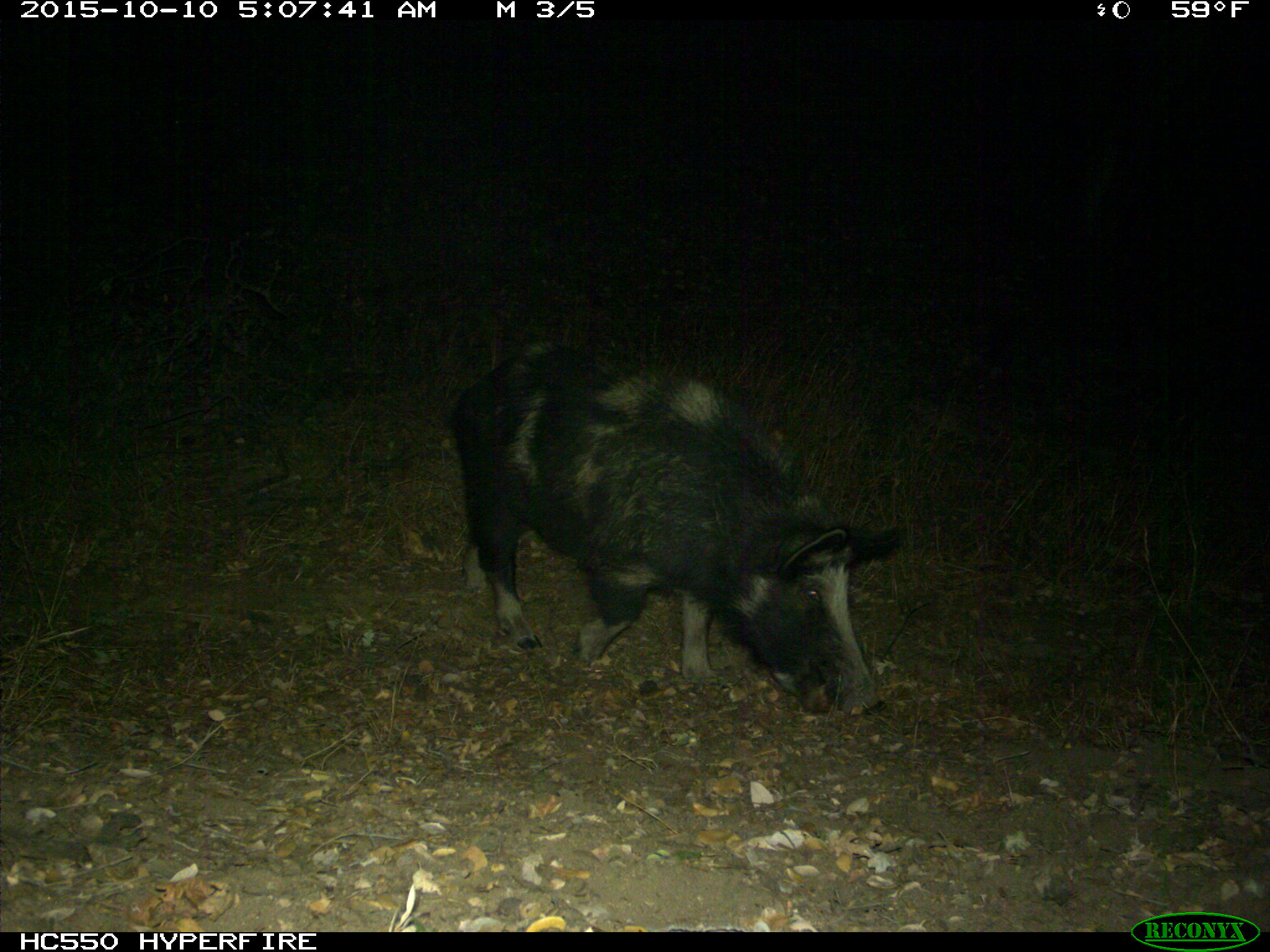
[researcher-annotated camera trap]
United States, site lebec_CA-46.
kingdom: Animalia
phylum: Chordata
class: Mammalia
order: Artiodactyla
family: Suidae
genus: Sus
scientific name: Sus scrofa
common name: wild boar